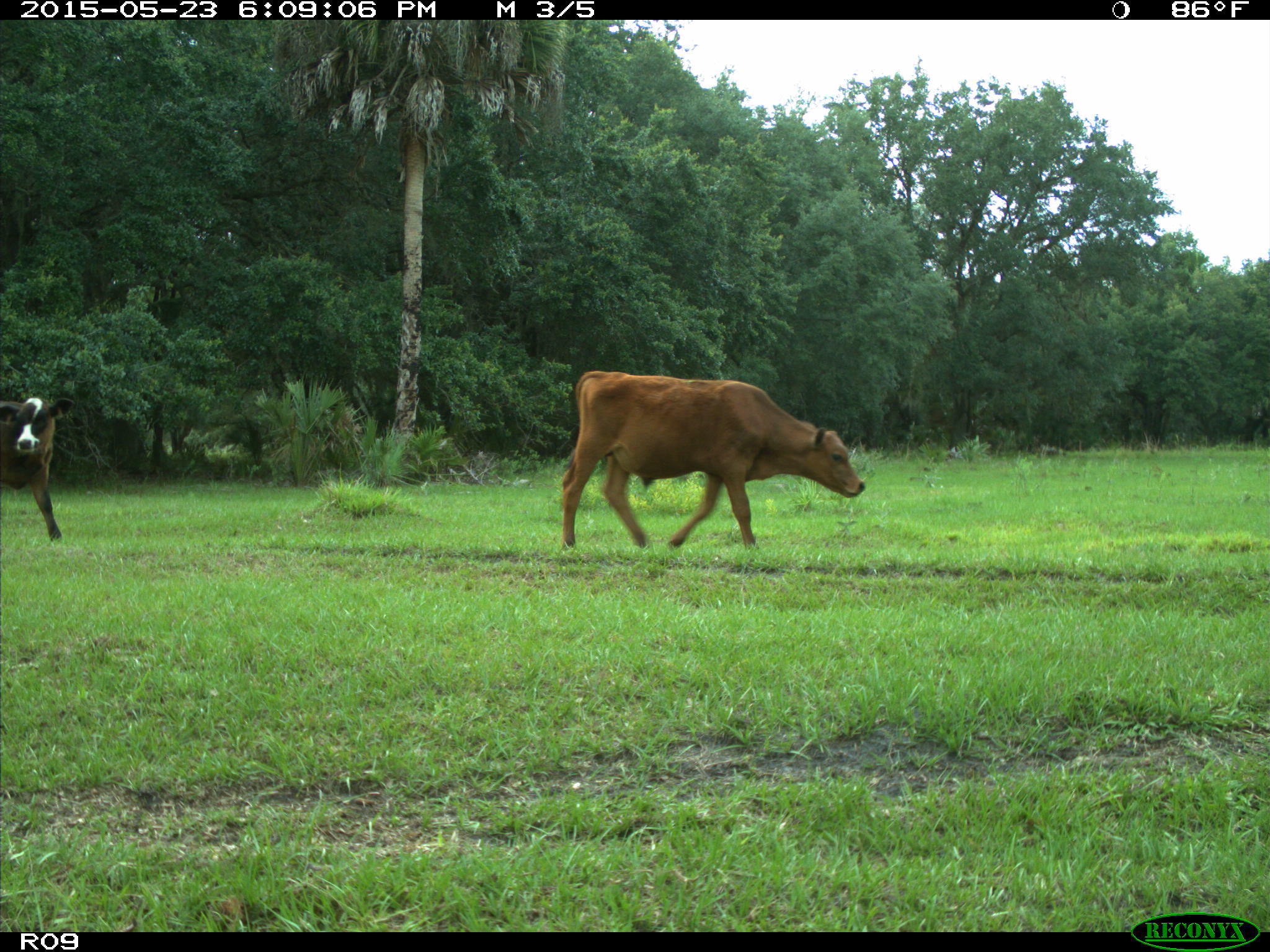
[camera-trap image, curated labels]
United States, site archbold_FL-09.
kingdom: Animalia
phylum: Chordata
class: Mammalia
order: Artiodactyla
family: Bovidae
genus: Bos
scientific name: Bos taurus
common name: domestic cow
Bos taurus (domestic cow).